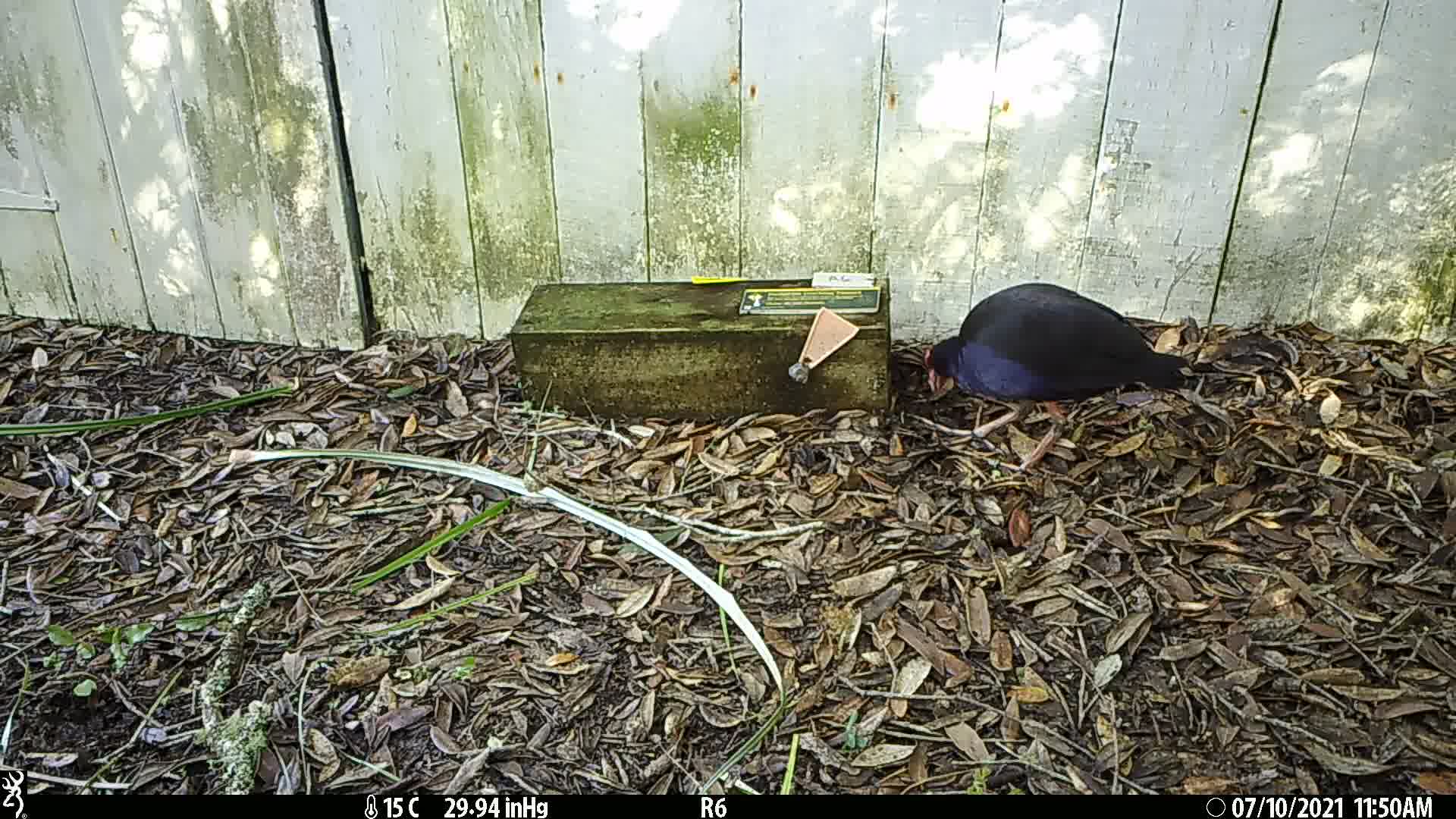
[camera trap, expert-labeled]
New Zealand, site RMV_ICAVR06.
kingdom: Animalia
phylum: Chordata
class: Aves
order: Gruiformes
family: Rallidae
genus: Porphyrio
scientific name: Porphyrio melanotus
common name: australasian swamphen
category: pukeko